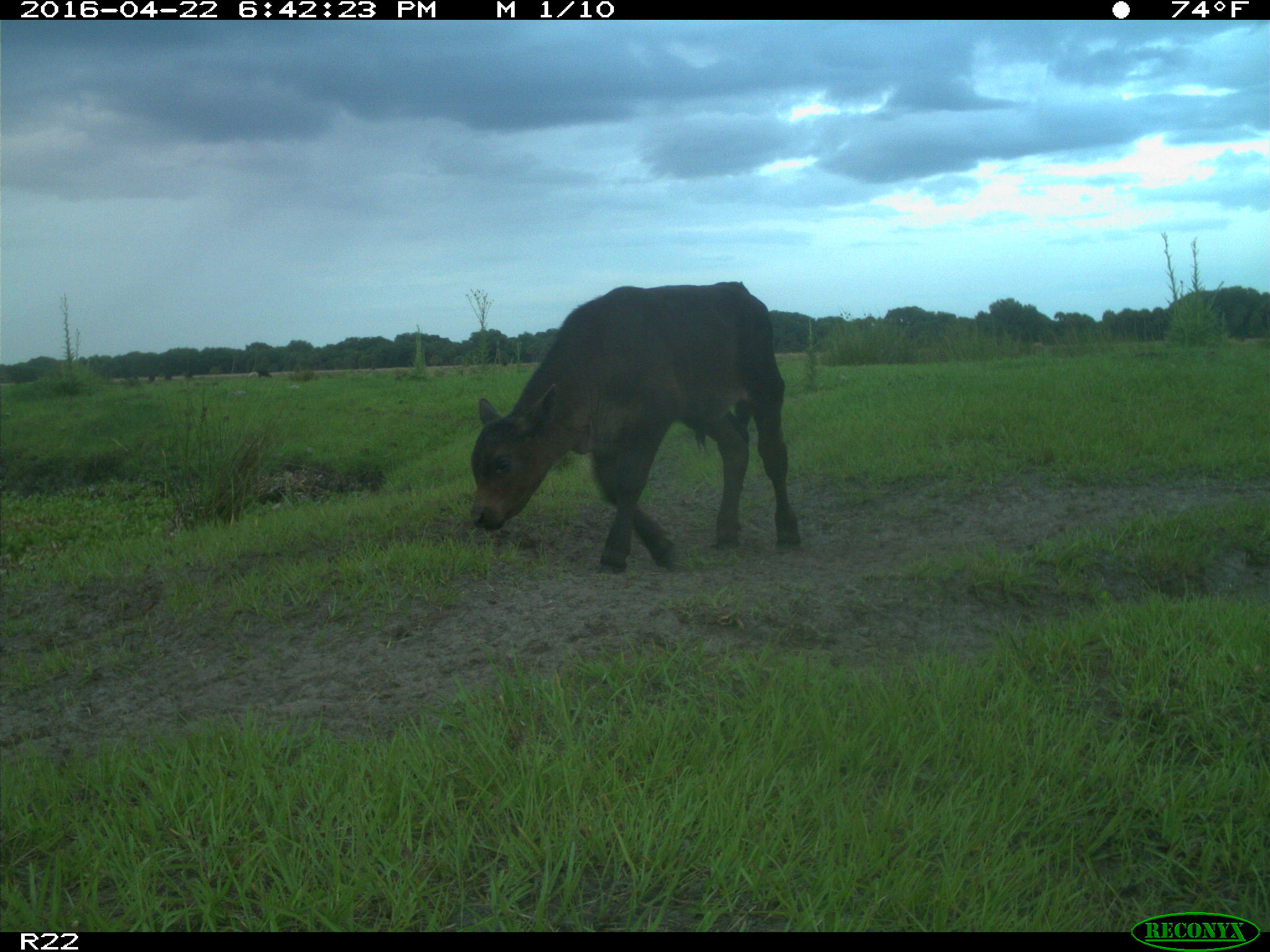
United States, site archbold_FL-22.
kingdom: Animalia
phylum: Chordata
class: Mammalia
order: Artiodactyla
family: Bovidae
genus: Bos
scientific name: Bos taurus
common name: domestic cow